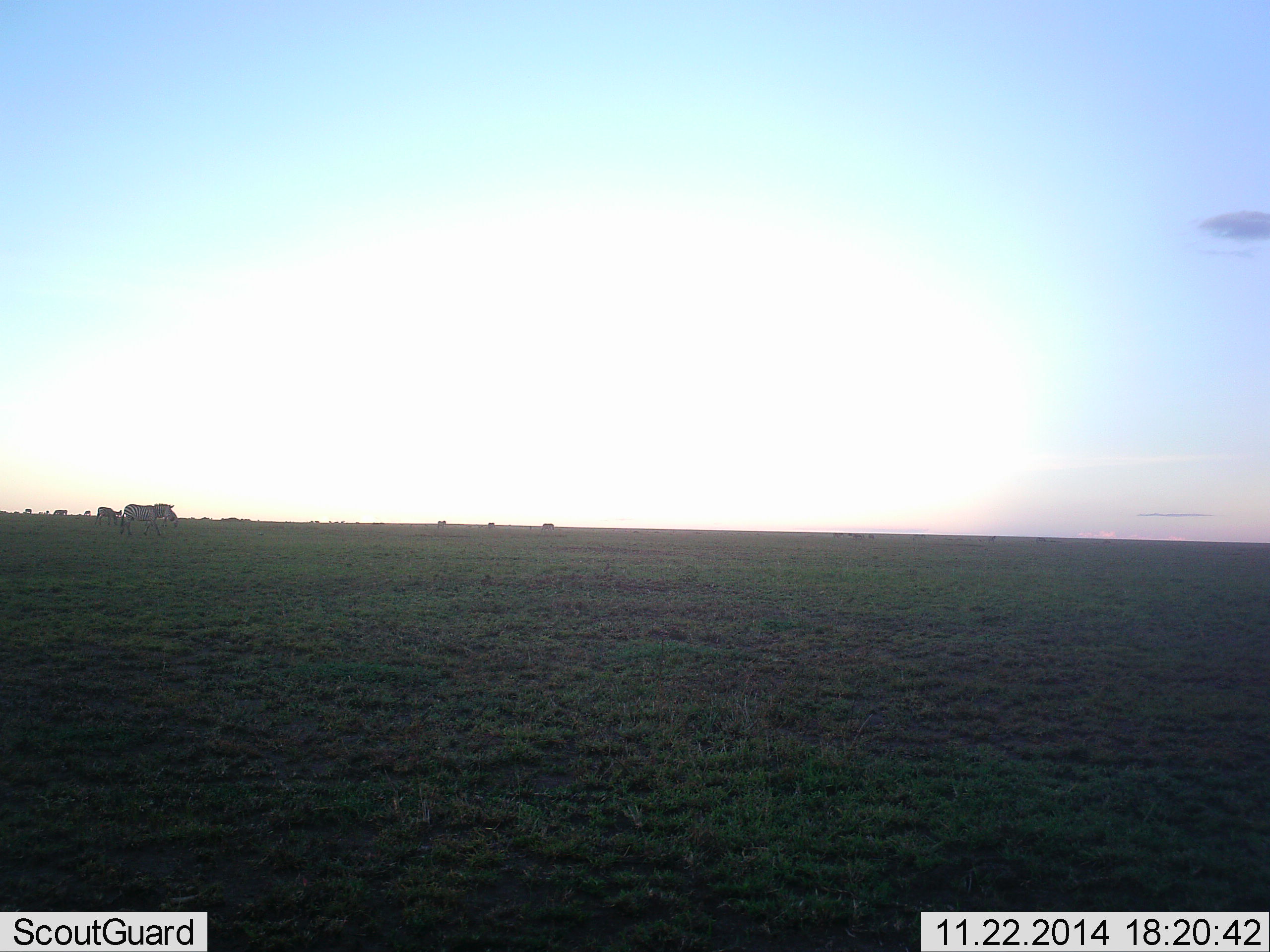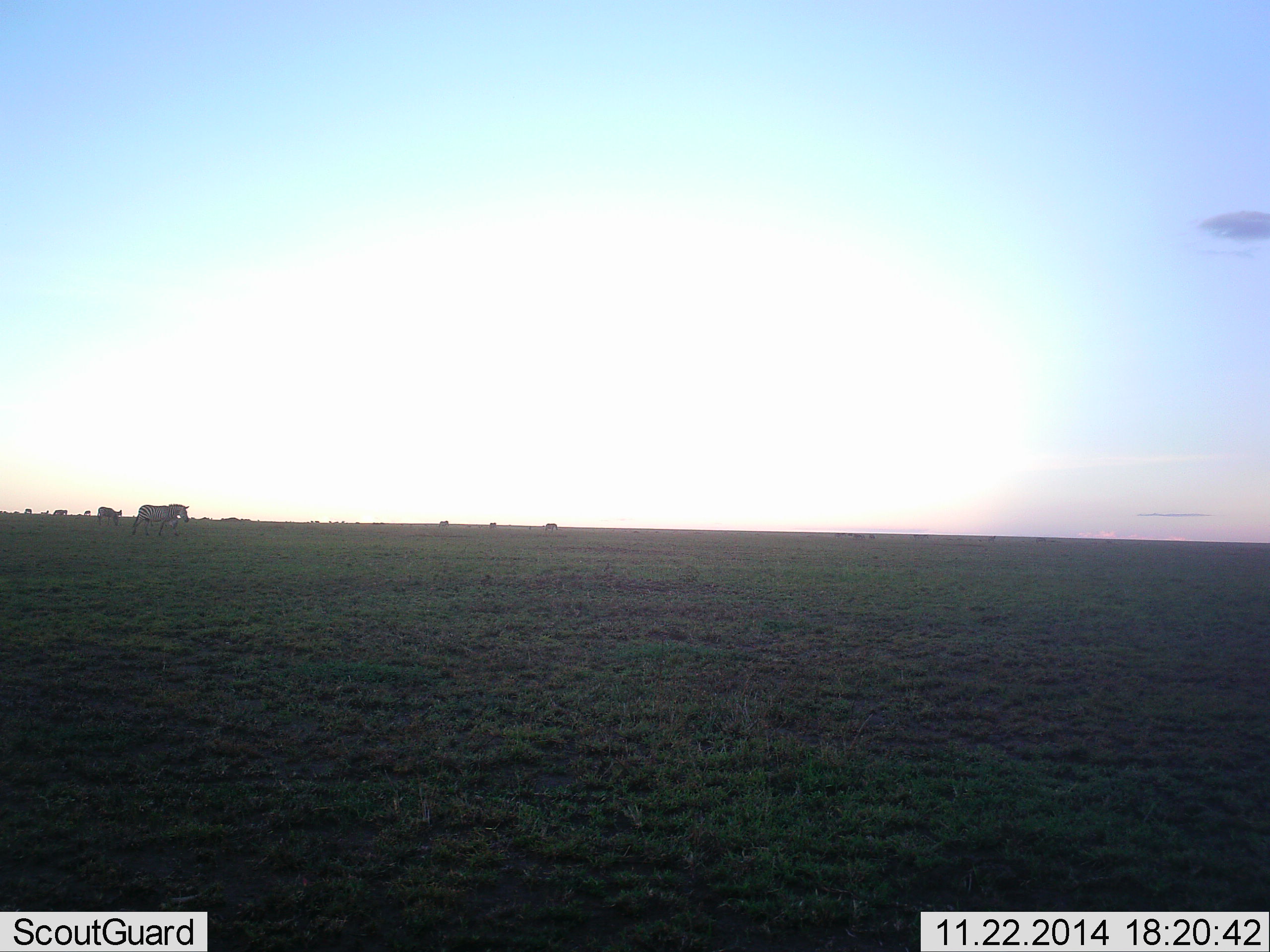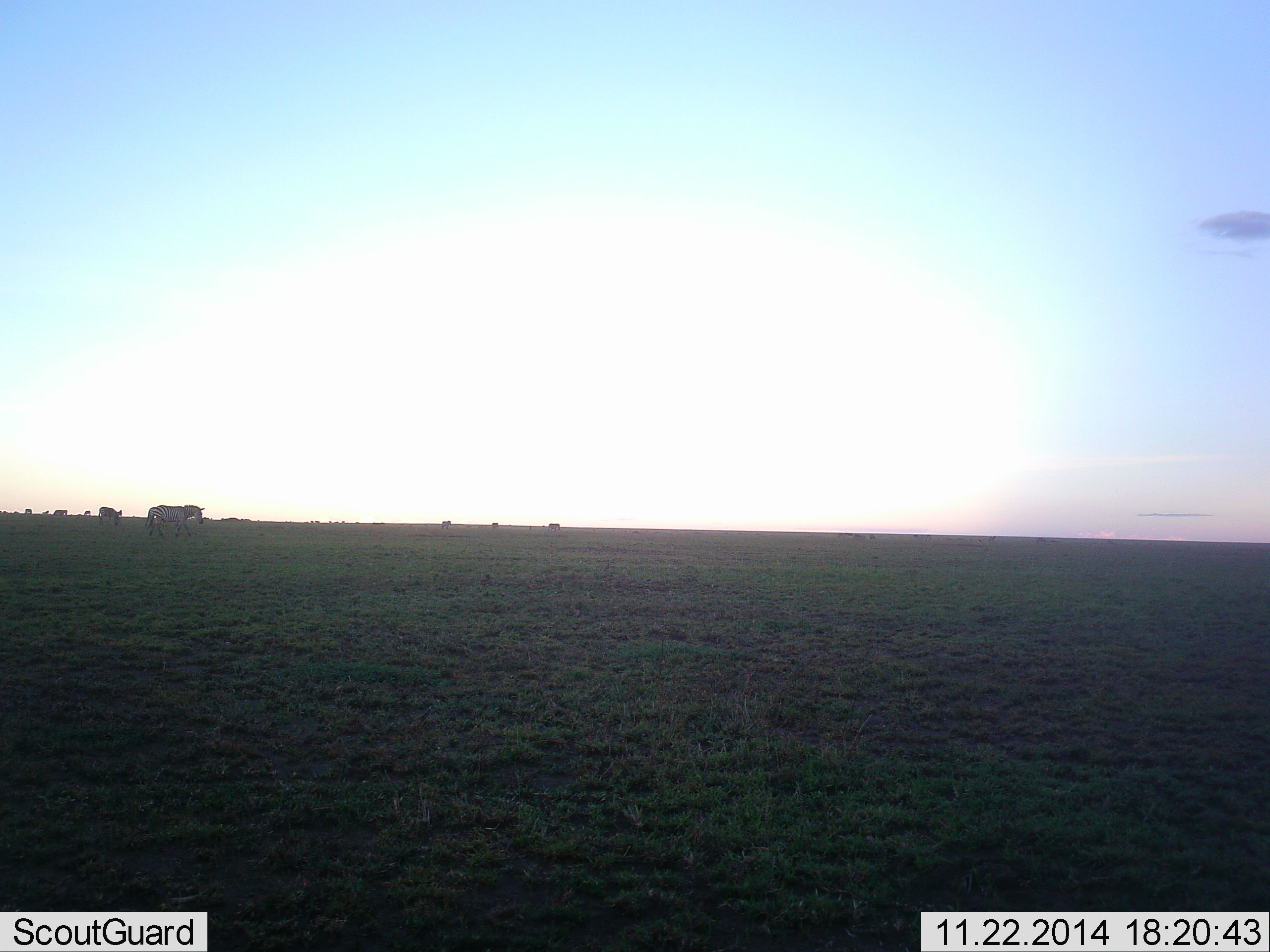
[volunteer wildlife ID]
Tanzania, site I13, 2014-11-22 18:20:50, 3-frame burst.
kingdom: Animalia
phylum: Chordata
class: Mammalia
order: Perissodactyla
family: Equidae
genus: Equus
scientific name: Equus quagga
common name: plains zebra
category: zebra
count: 2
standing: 9%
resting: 0%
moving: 100%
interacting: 0%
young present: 0%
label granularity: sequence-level